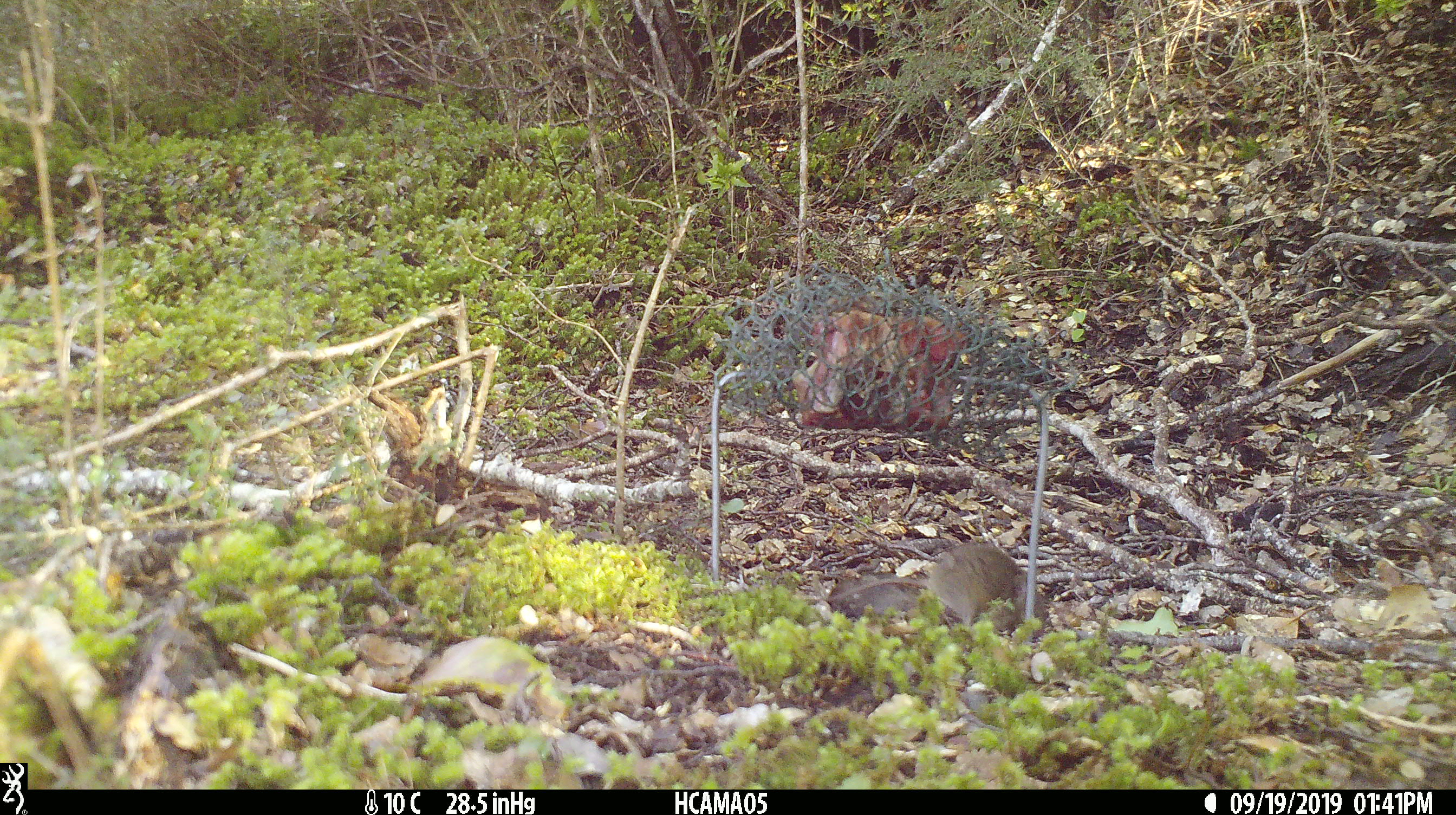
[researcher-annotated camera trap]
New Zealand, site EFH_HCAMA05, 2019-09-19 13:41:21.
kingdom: Animalia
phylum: Chordata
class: Mammalia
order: Rodentia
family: Muridae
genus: Mus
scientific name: Mus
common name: mouse